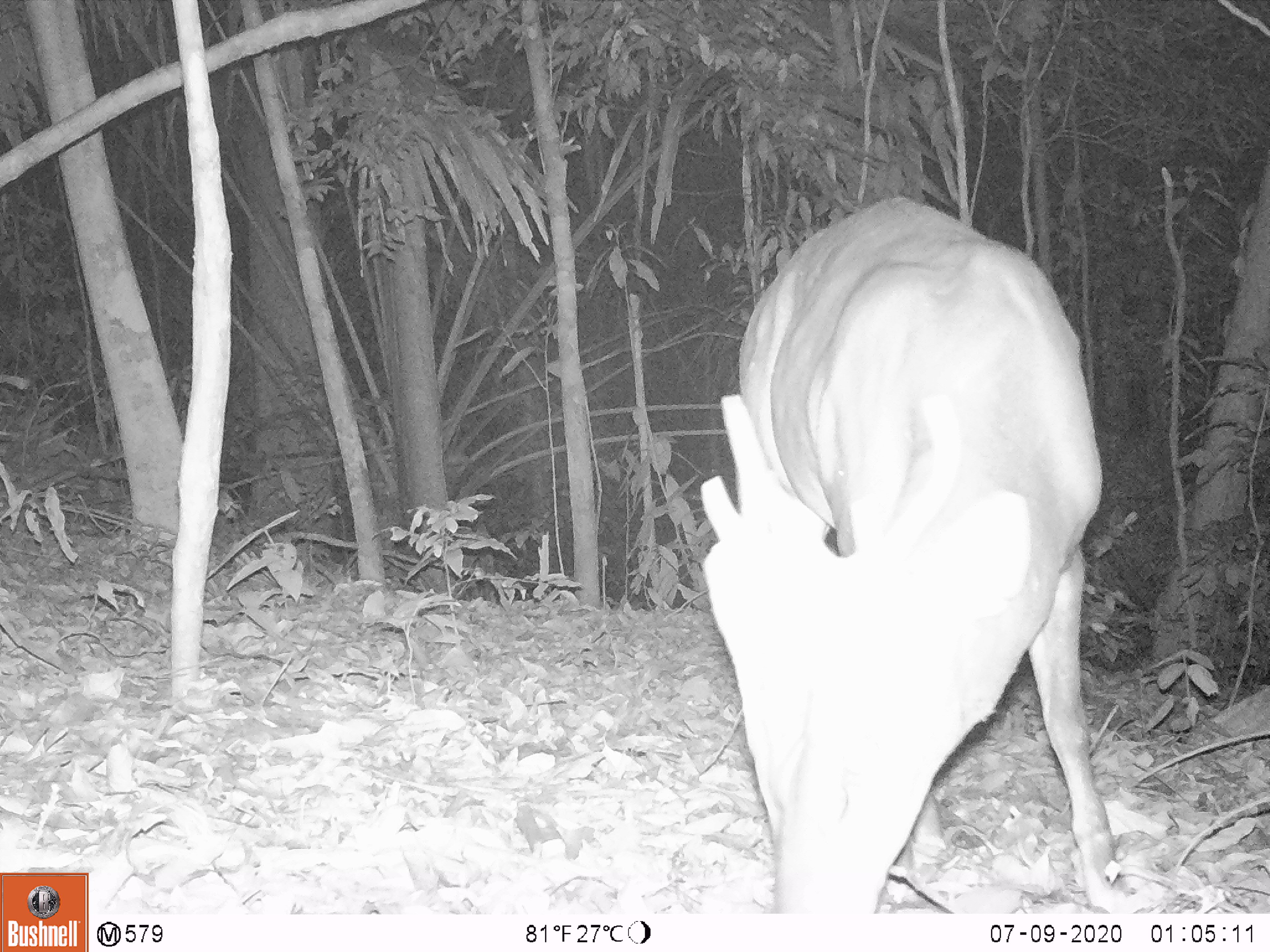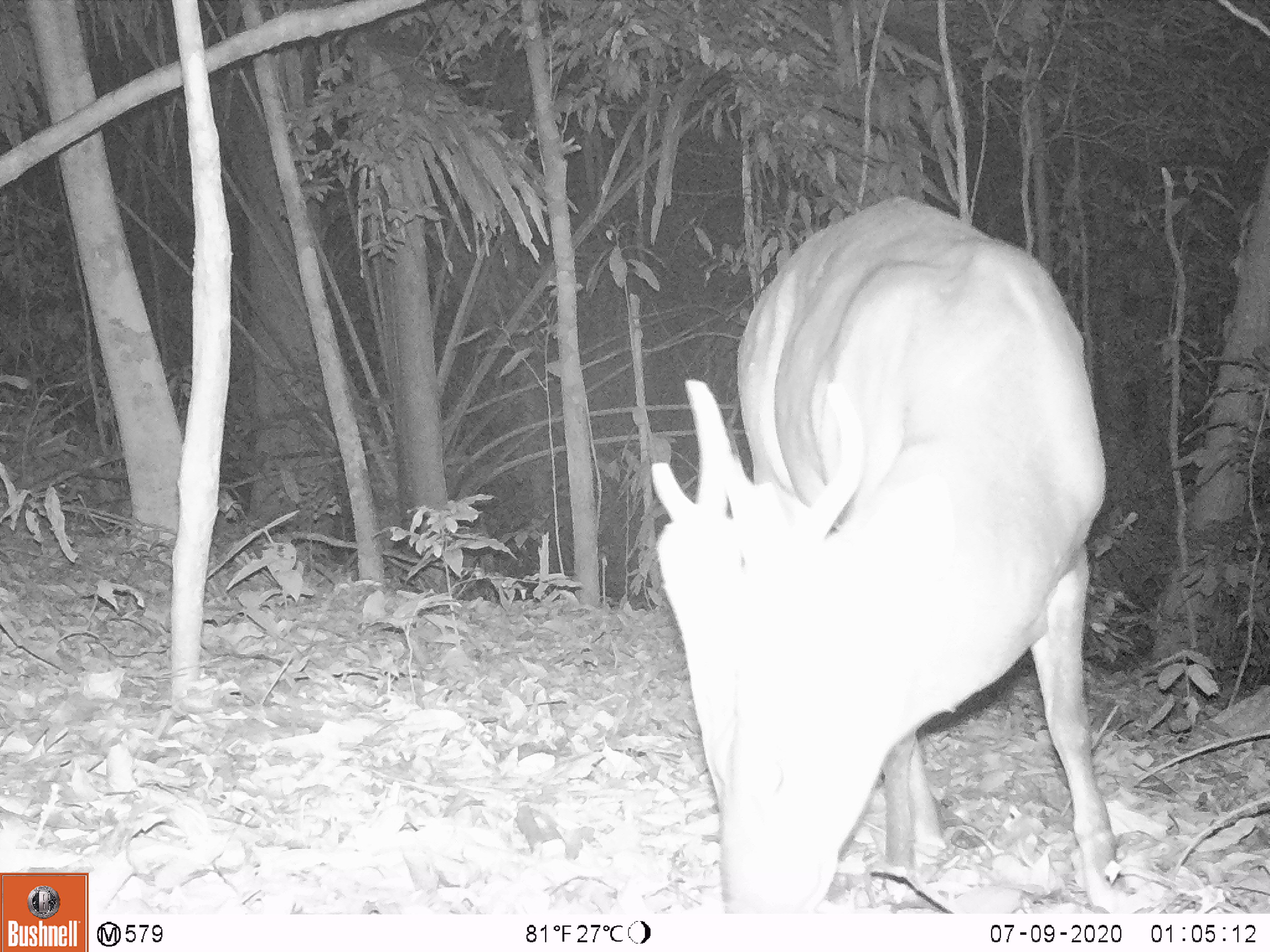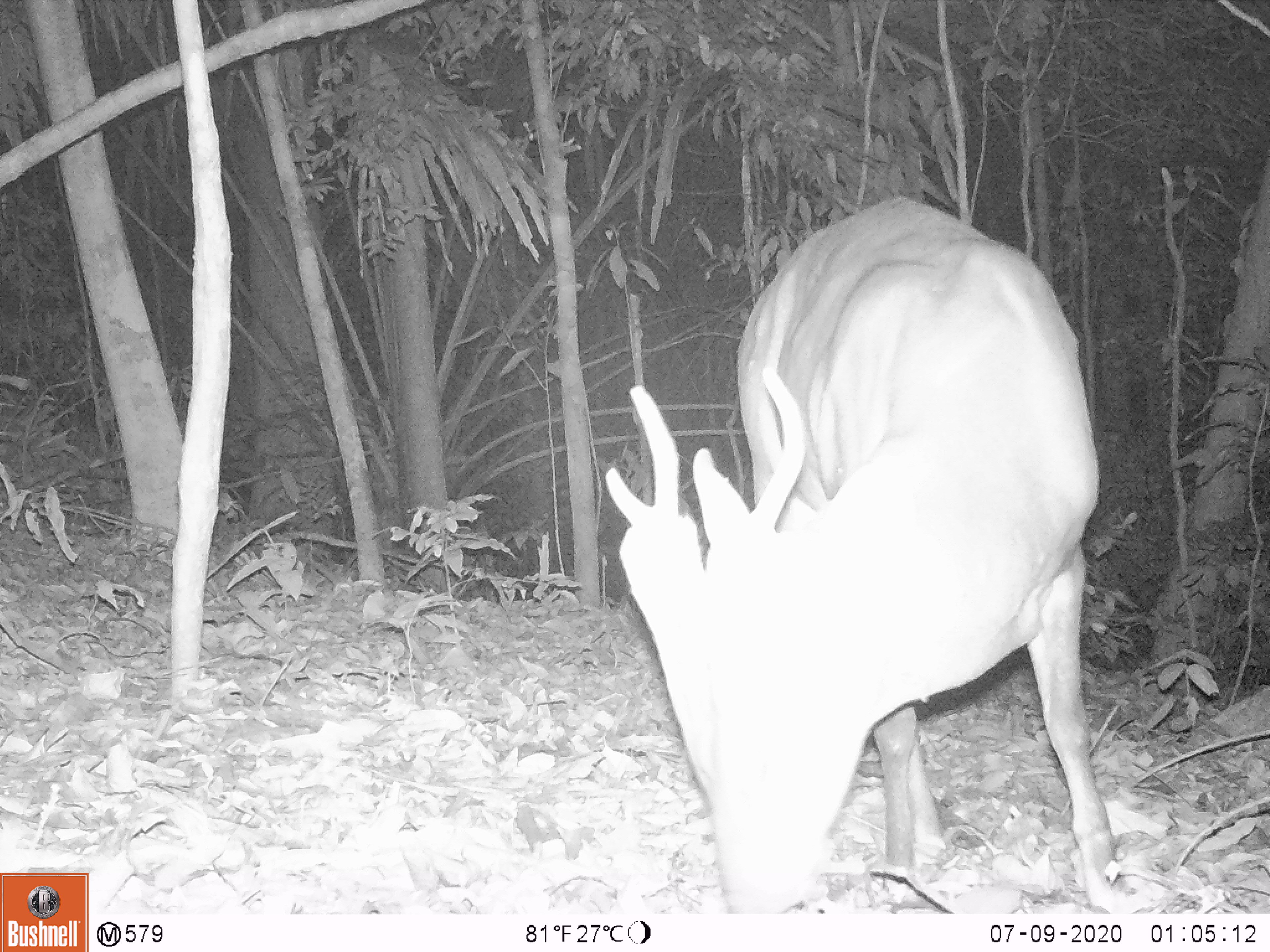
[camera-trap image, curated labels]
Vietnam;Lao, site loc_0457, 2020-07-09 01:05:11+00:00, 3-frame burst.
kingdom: Animalia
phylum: Chordata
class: Mammalia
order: Artiodactyla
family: Cervidae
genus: Muntiacus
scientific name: Muntiacus vuquangensis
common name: large-antlered muntjac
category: large antlered muntjac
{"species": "large antlered muntjac (large-antlered muntjac) (Muntiacus vuquangensis)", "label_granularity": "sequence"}